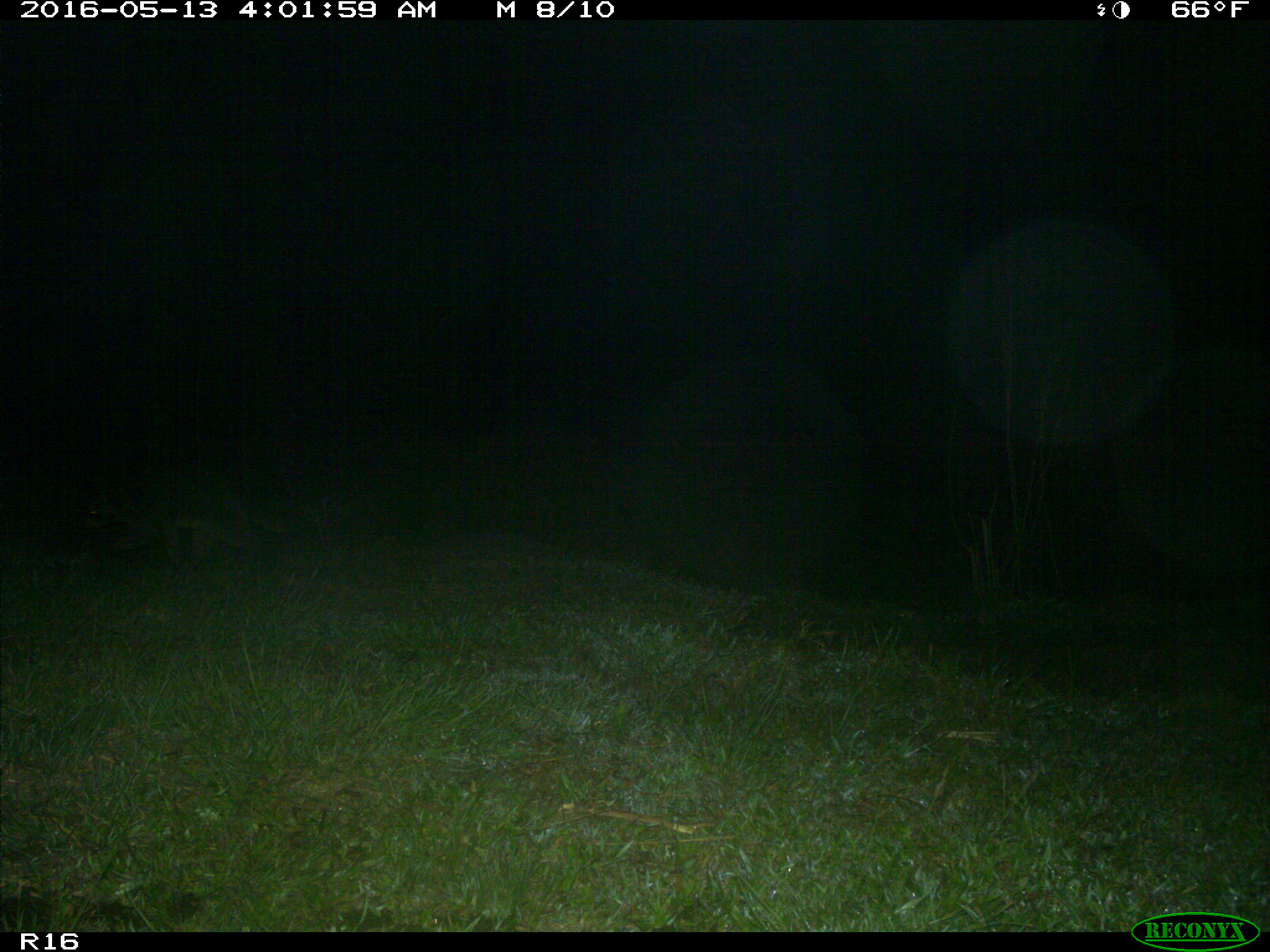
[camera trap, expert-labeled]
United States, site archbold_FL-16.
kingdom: Animalia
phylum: Chordata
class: Mammalia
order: Carnivora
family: Procyonidae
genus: Procyon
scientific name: Procyon lotor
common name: common raccoon